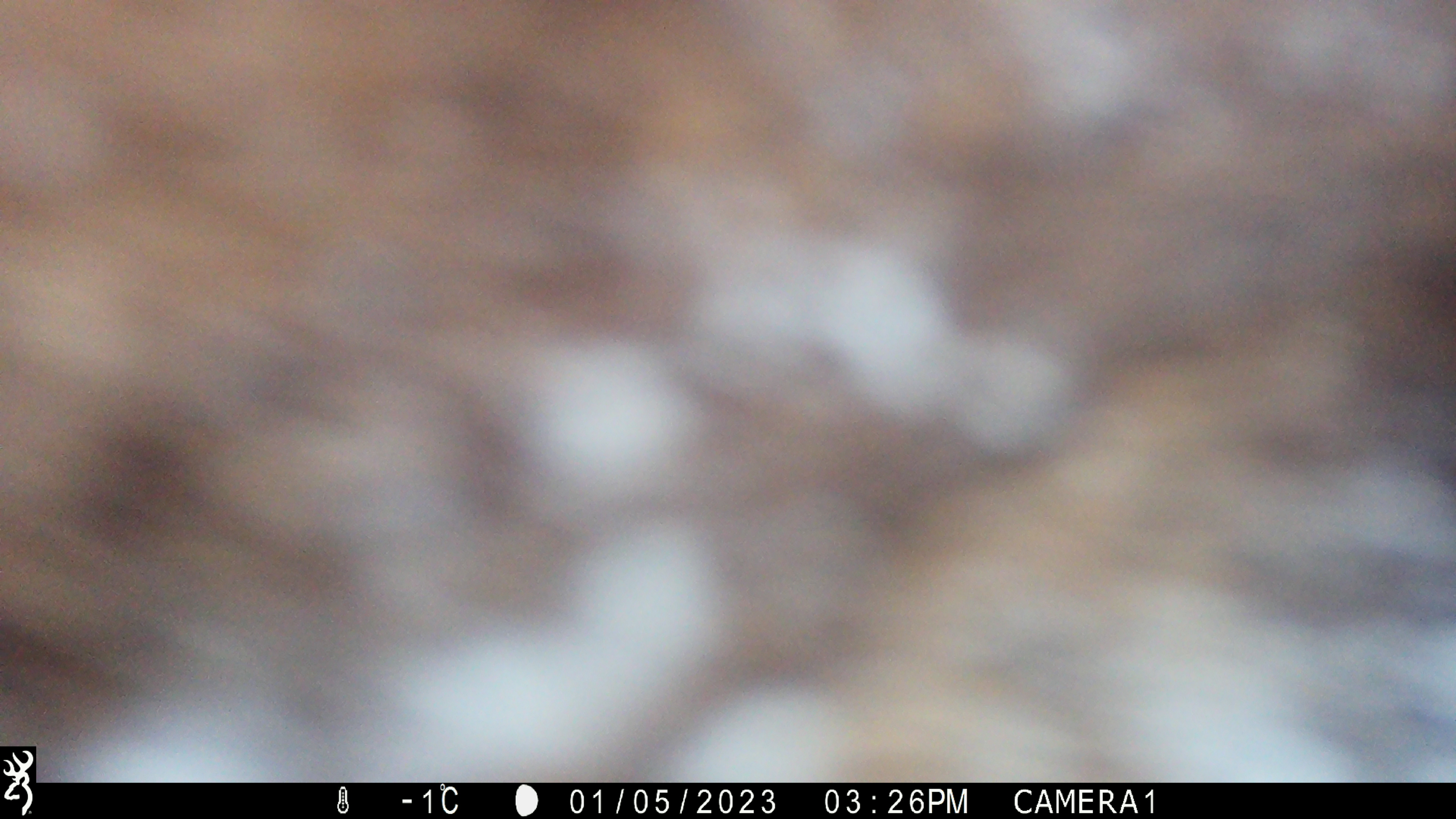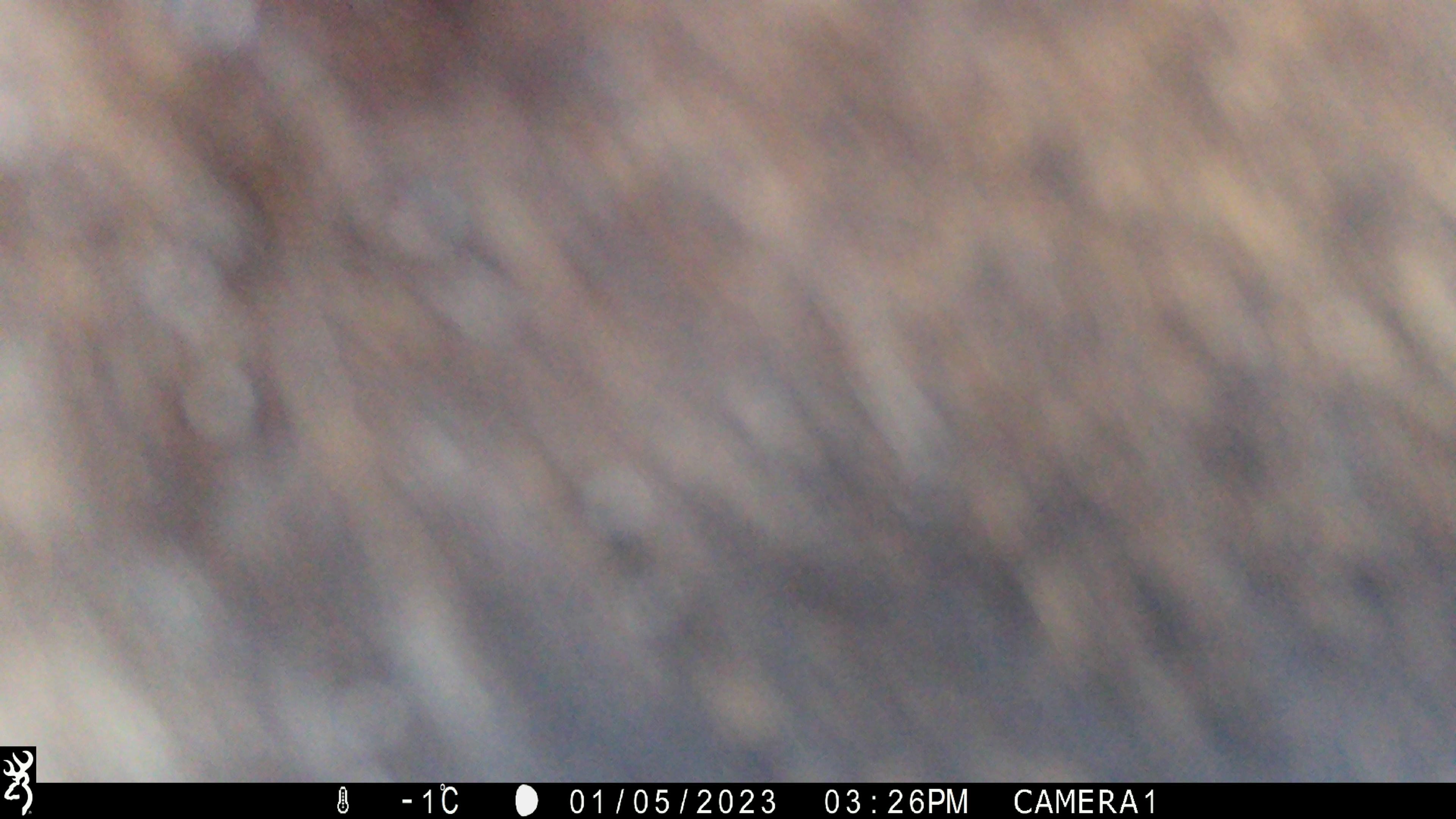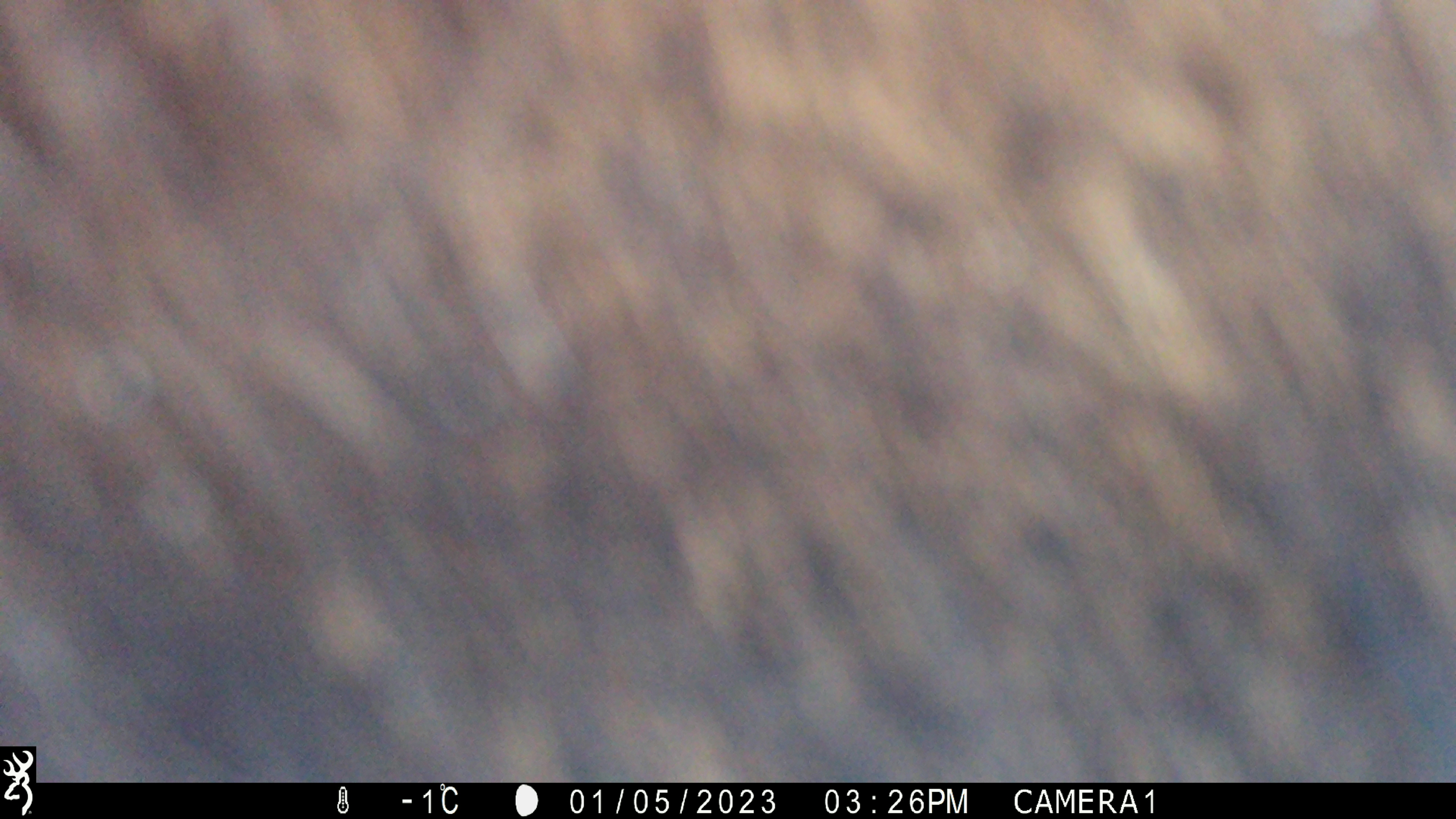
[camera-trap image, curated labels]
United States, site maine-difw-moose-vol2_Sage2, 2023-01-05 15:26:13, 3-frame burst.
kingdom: Animalia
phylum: Chordata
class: Mammalia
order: Artiodactyla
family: Cervidae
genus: Alces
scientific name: Alces alces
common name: moose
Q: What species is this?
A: Moose (Alces alces).